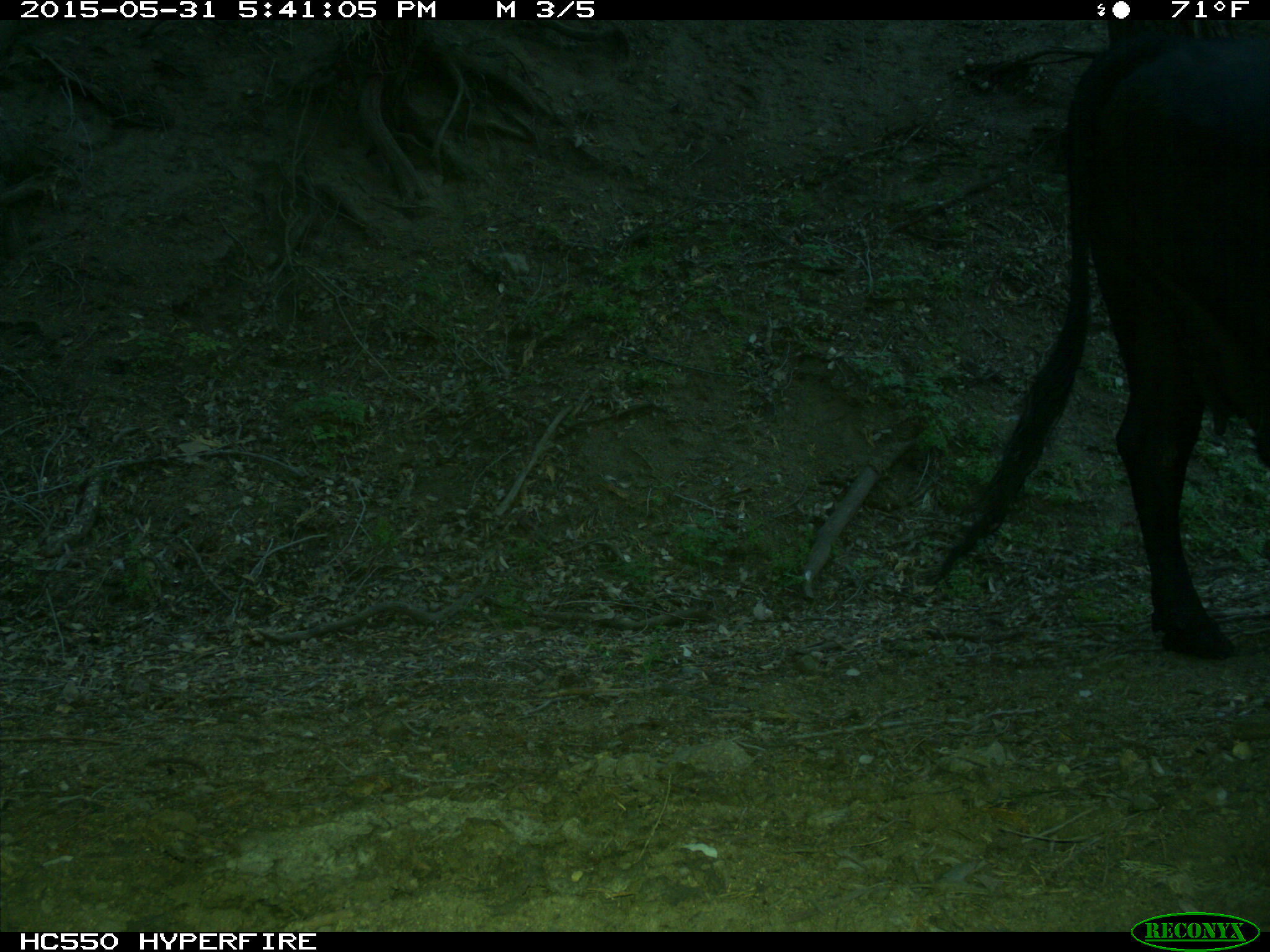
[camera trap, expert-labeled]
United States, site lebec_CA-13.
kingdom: Animalia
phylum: Chordata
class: Mammalia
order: Artiodactyla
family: Bovidae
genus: Bos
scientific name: Bos taurus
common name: domestic cow